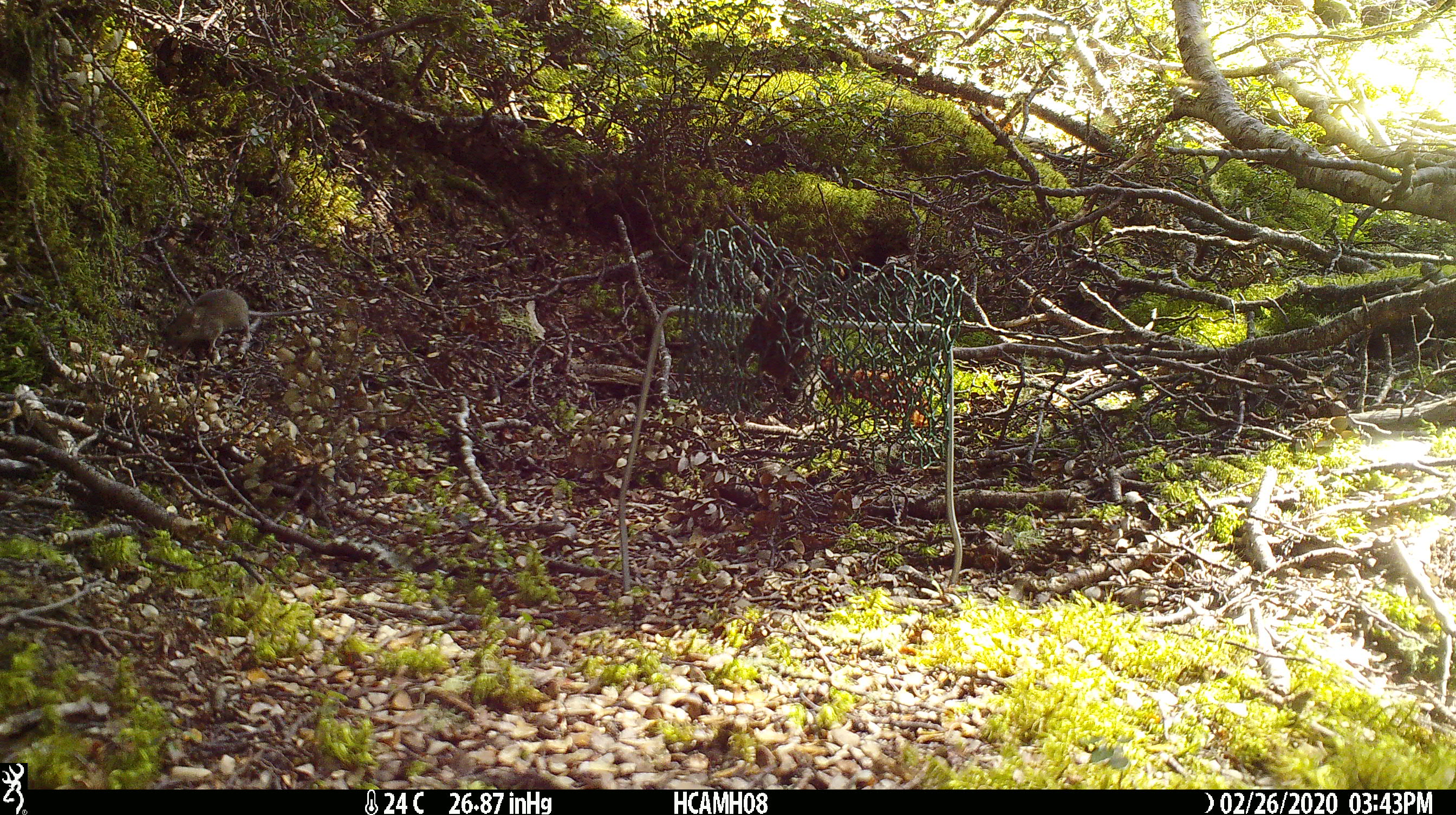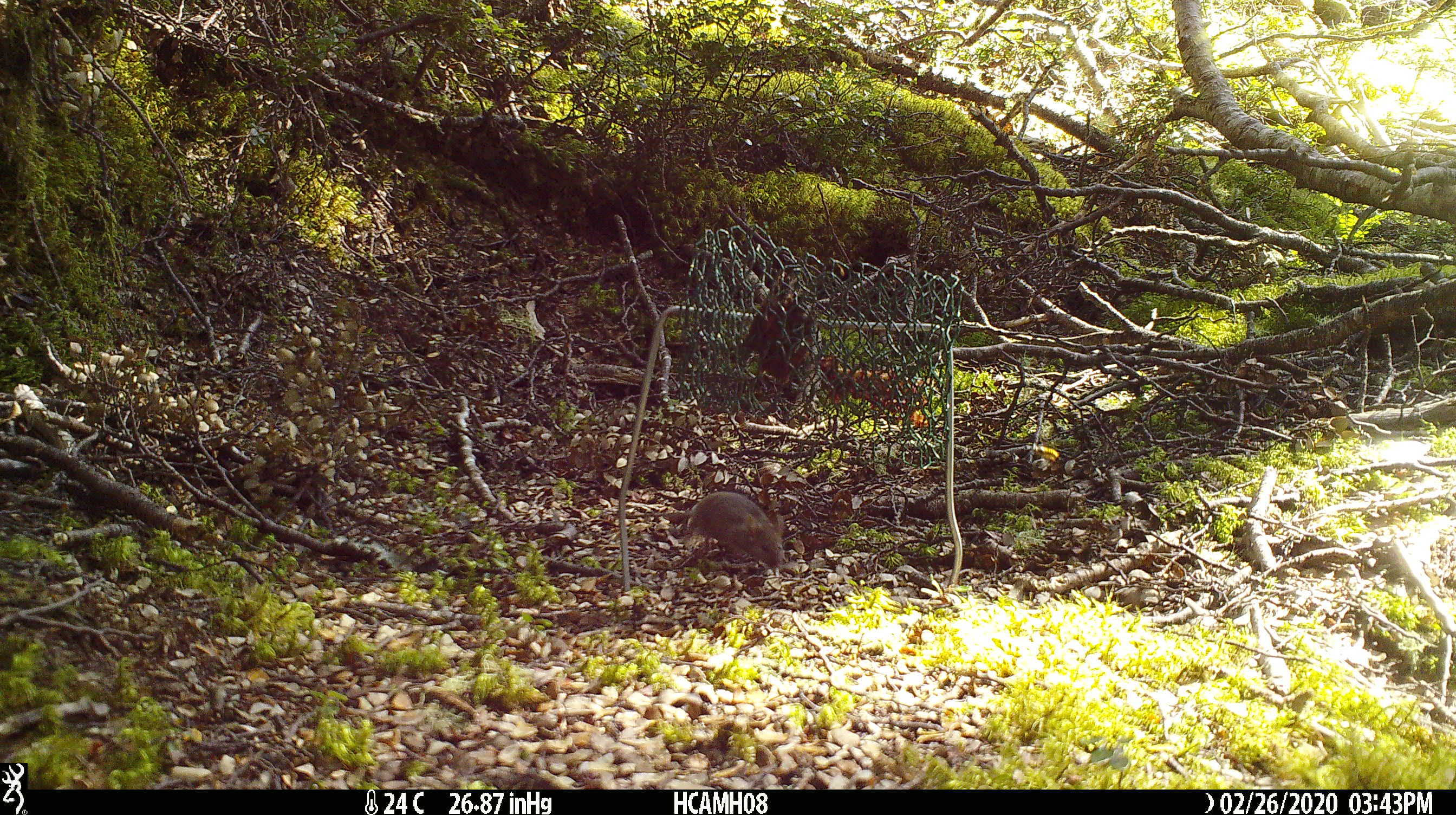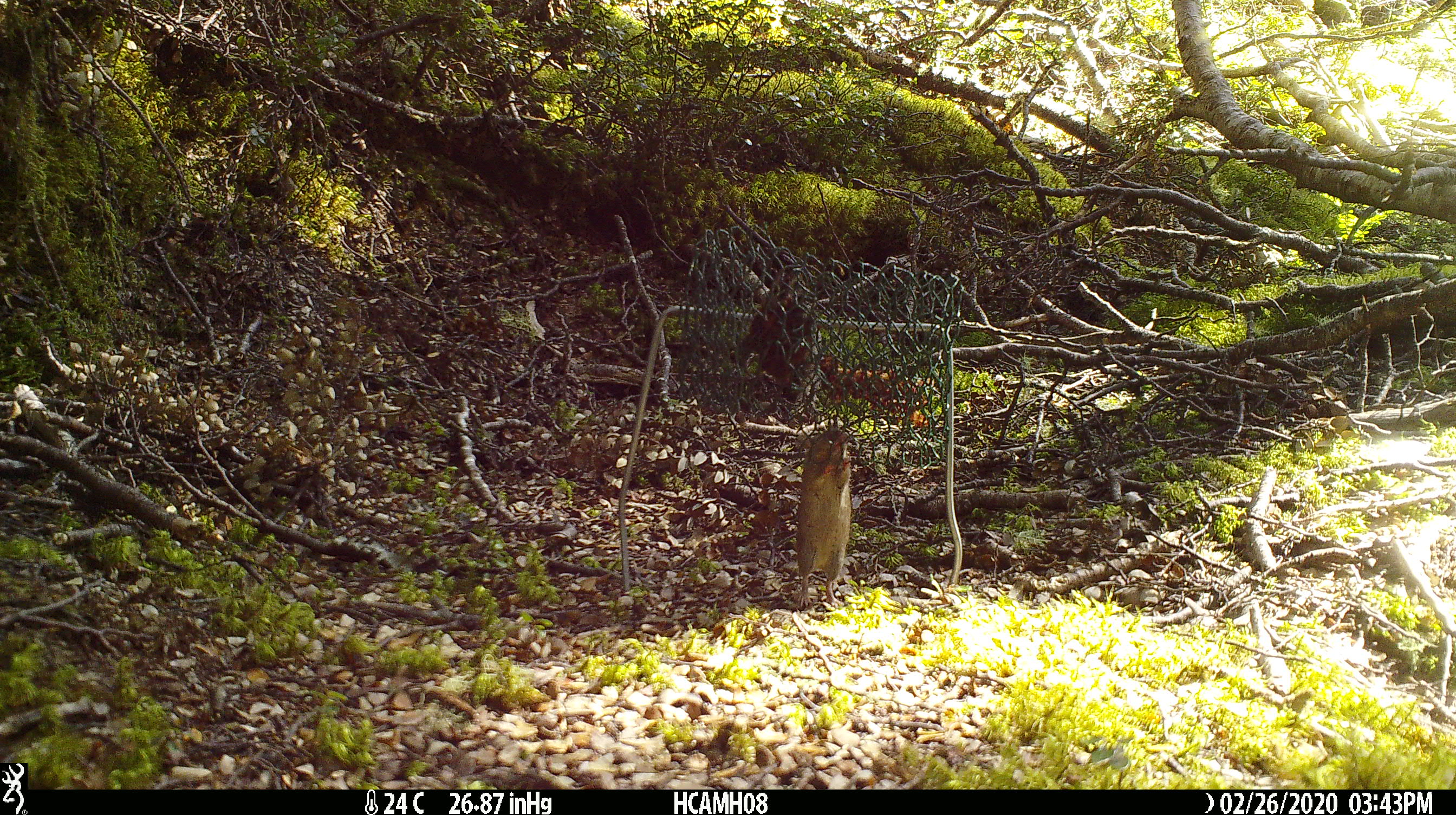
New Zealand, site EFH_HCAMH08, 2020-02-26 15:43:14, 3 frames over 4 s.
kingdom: Animalia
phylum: Chordata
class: Mammalia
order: Rodentia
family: Muridae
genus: Mus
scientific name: Mus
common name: mouse